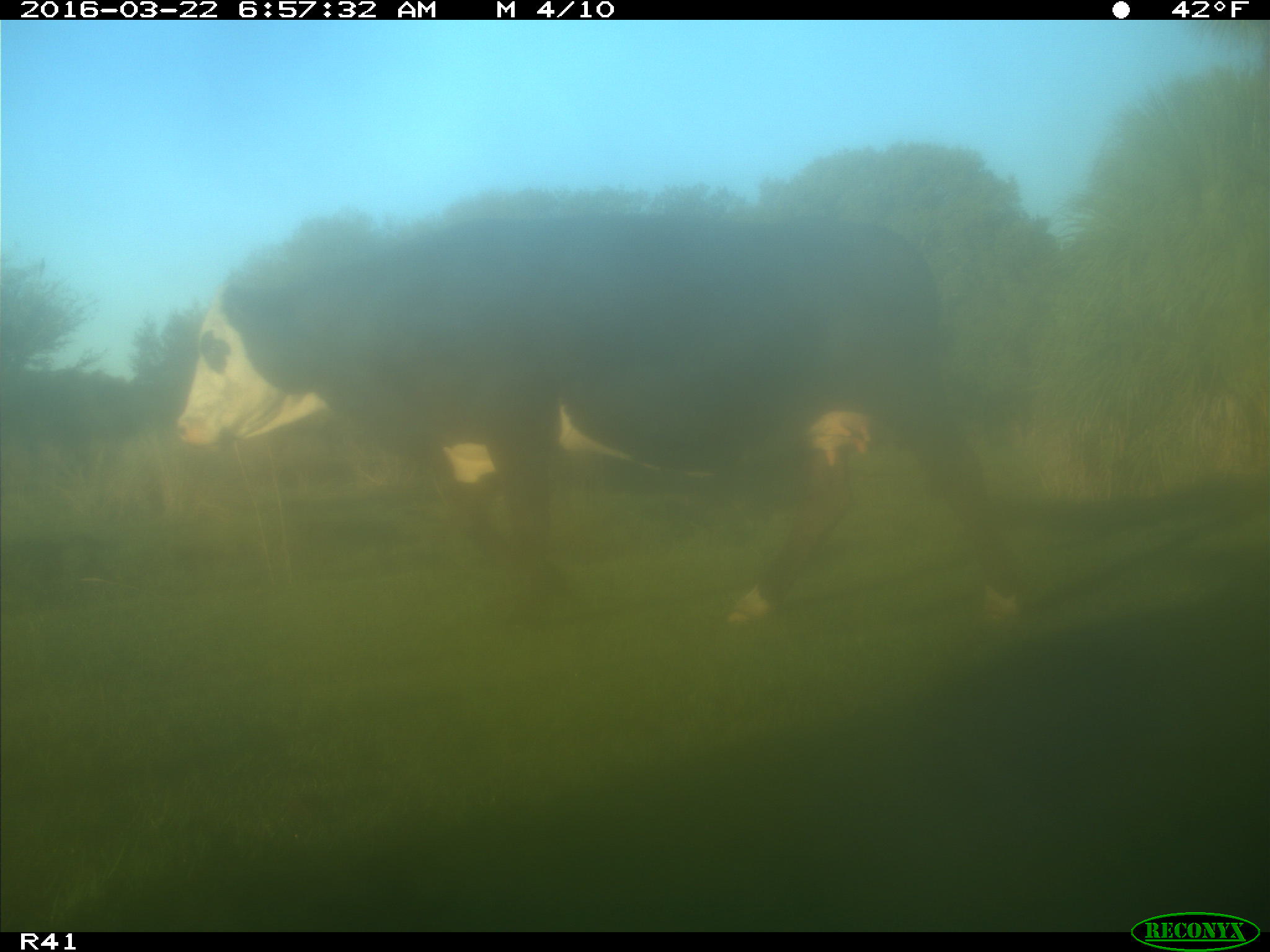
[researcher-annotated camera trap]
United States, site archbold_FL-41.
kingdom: Animalia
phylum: Chordata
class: Mammalia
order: Artiodactyla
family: Bovidae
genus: Bos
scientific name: Bos taurus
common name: domestic cow